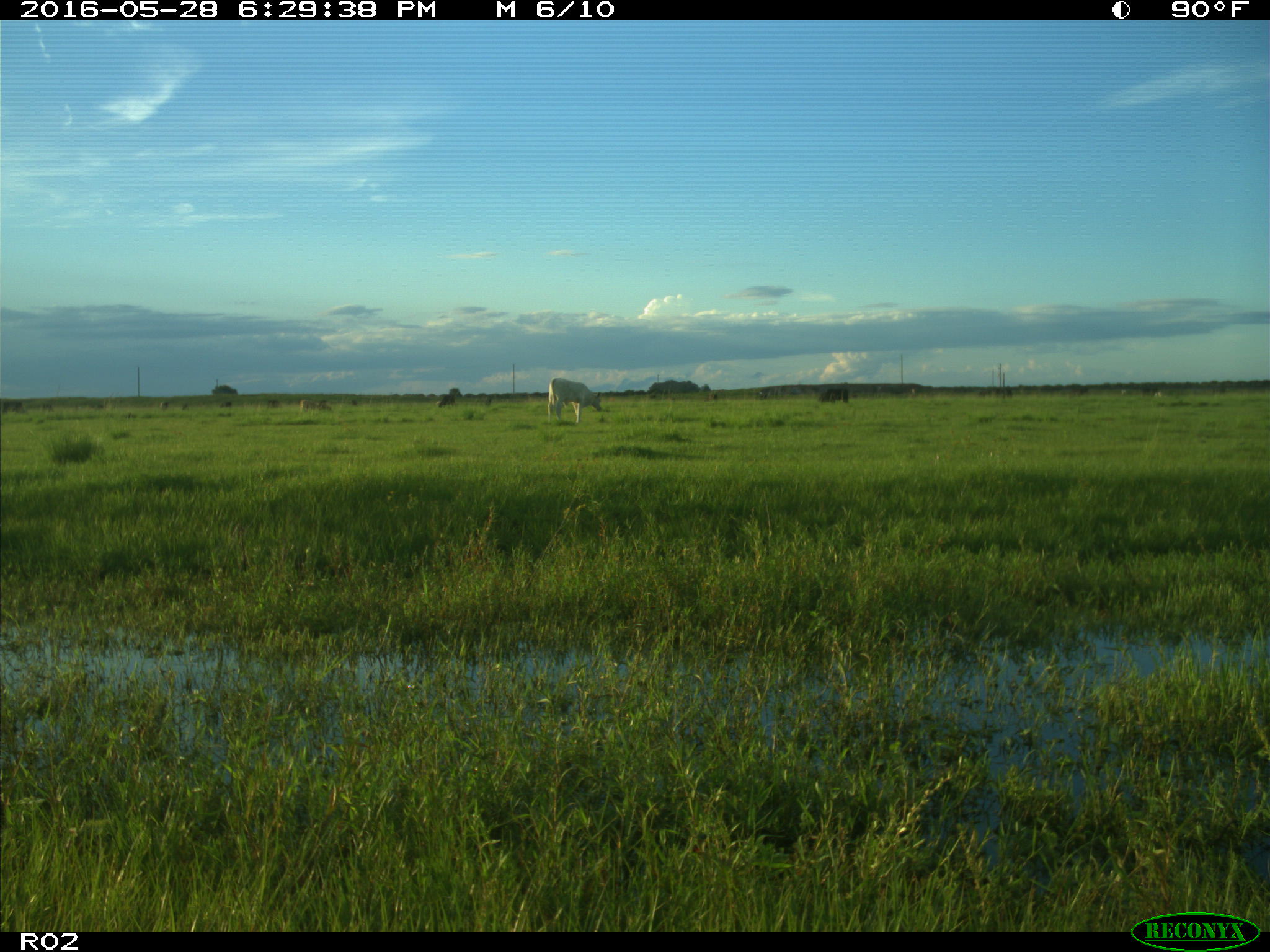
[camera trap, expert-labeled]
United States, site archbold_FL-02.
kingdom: Animalia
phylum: Chordata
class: Mammalia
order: Artiodactyla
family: Bovidae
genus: Bos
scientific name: Bos taurus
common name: domestic cow